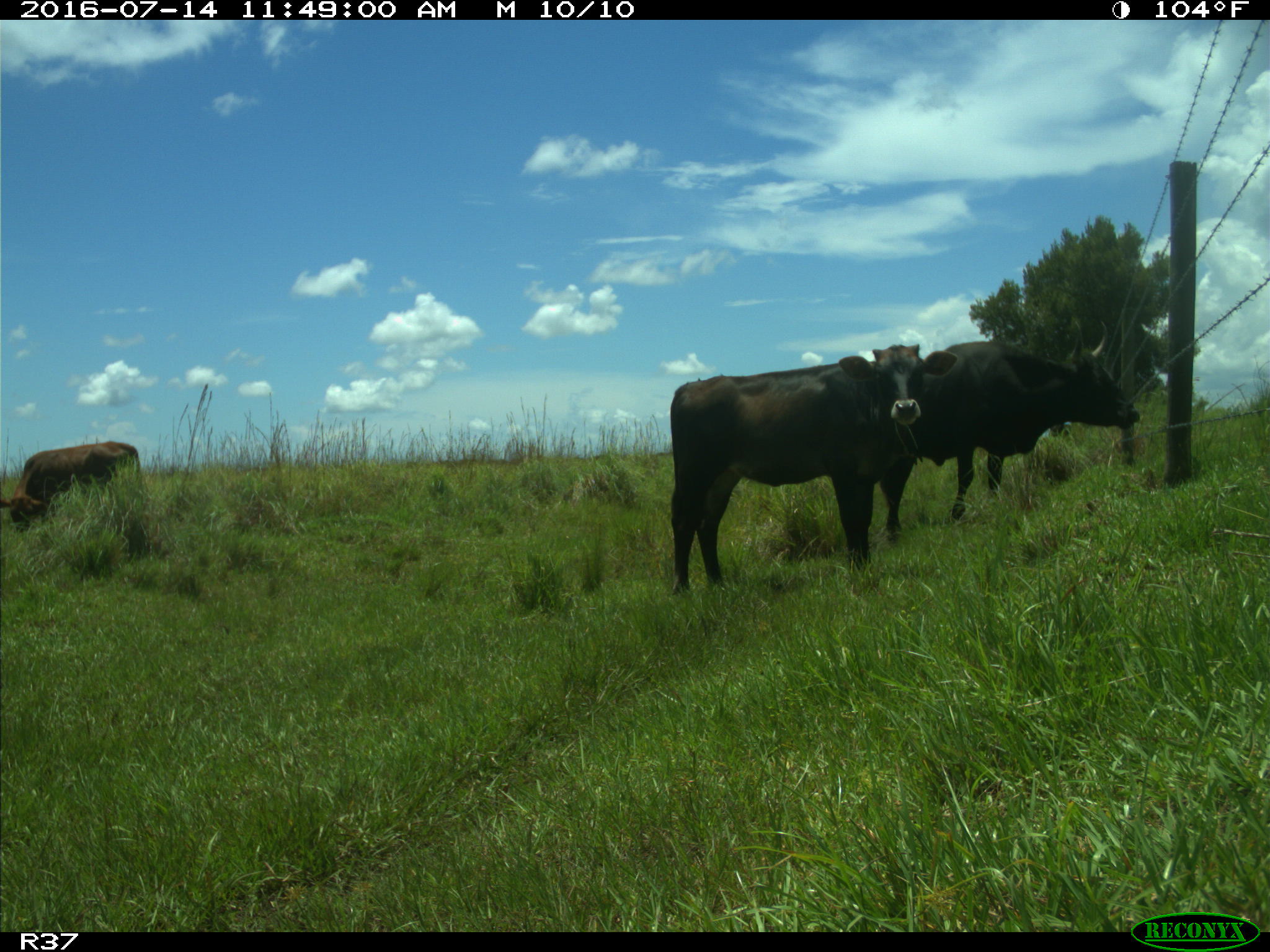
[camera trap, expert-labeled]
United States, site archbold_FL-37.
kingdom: Animalia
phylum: Chordata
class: Mammalia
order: Artiodactyla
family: Bovidae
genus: Bos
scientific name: Bos taurus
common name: domestic cow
Bos taurus (domestic cow).